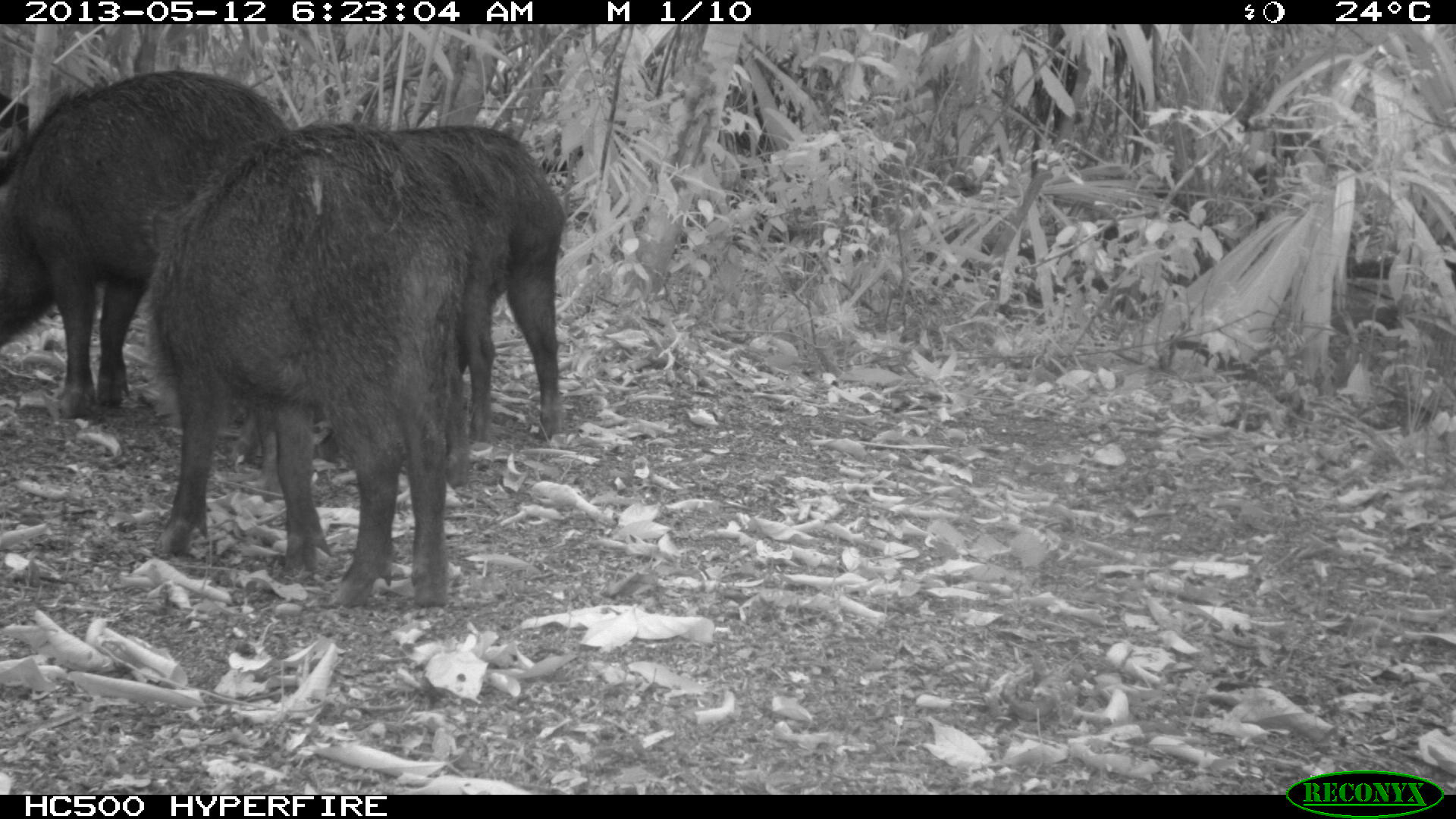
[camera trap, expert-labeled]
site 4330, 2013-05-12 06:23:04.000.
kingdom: Animalia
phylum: Chordata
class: Mammalia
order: Artiodactyla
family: Tayassuidae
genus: Tayassu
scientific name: Tayassu pecari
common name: white-lipped peccary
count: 5